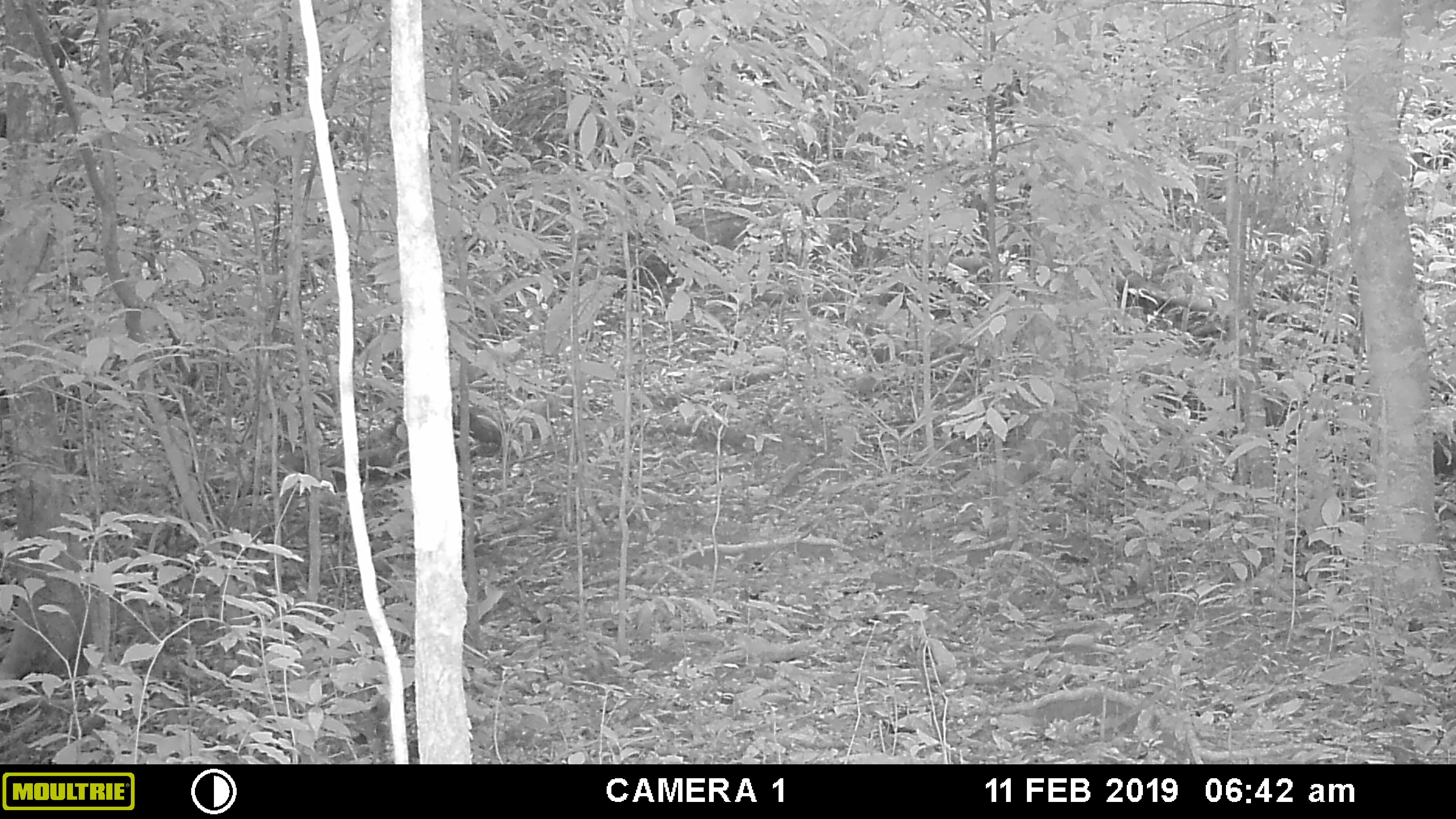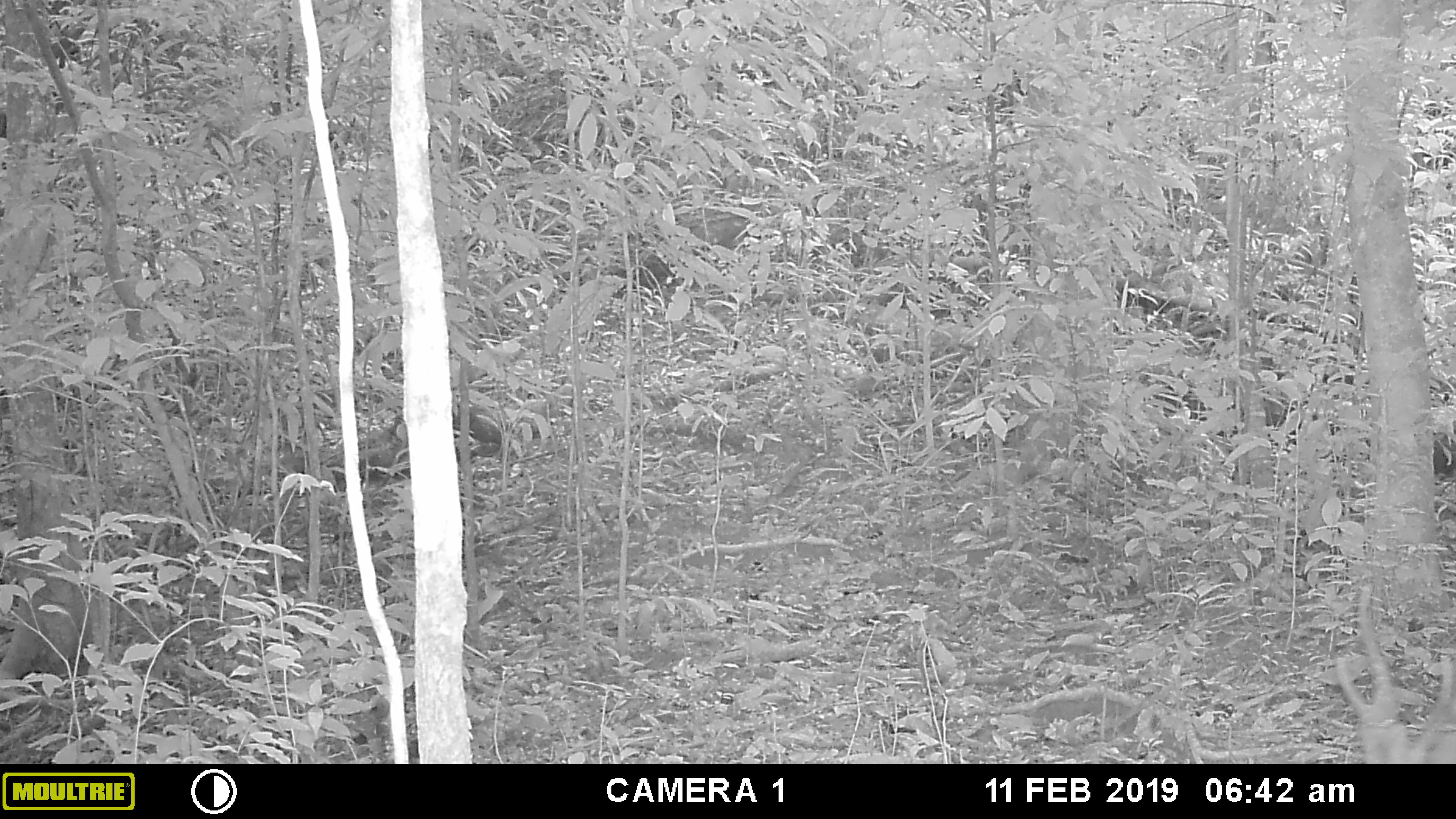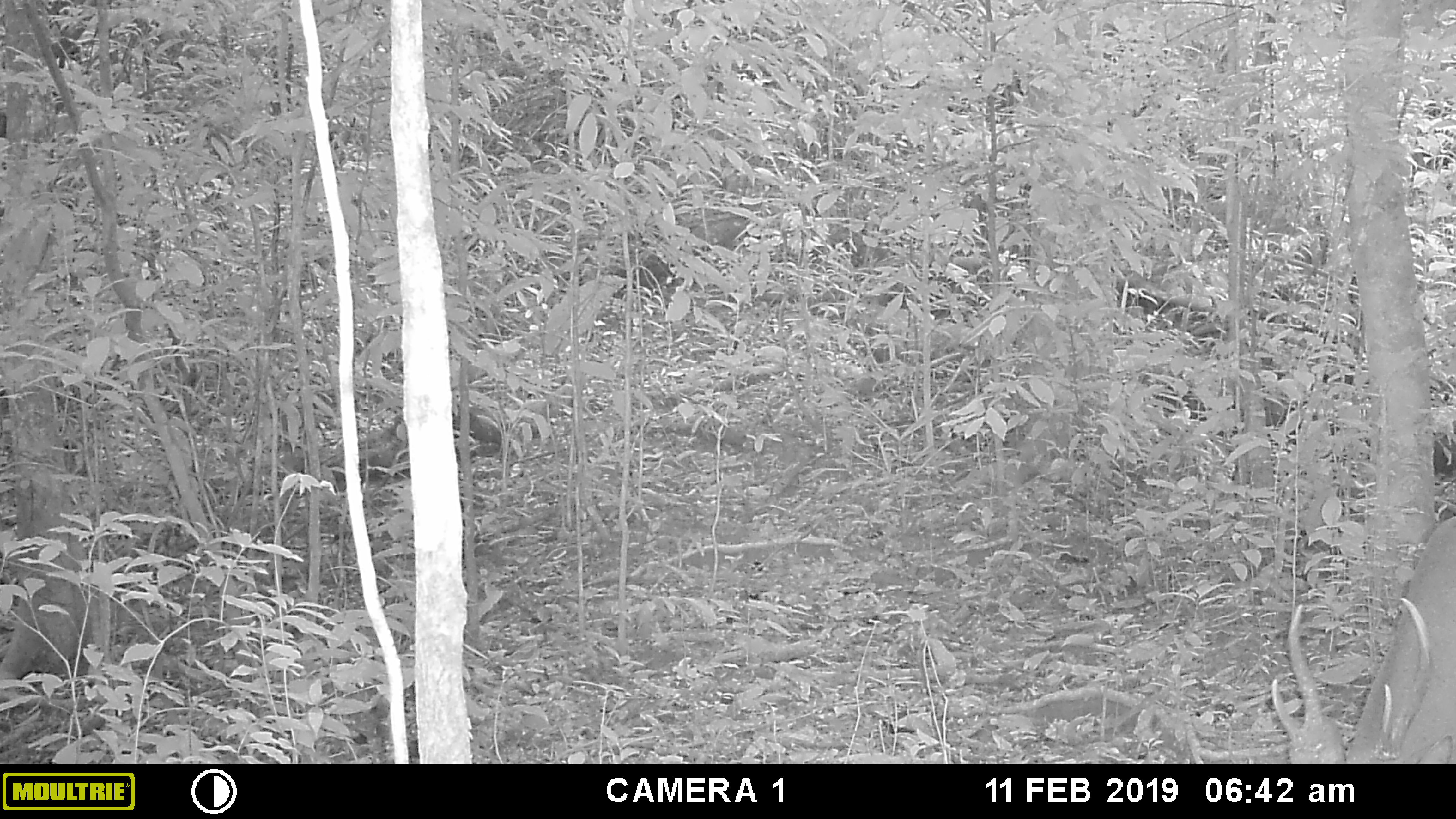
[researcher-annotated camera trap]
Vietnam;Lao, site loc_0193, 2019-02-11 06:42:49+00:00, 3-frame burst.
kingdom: Animalia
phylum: Chordata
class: Mammalia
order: Artiodactyla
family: Cervidae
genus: Muntiacus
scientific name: Muntiacus vuquangensis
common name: large-antlered muntjac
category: large antlered muntjac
Large antlered muntjac (large-antlered muntjac) (Muntiacus vuquangensis). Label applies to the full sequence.